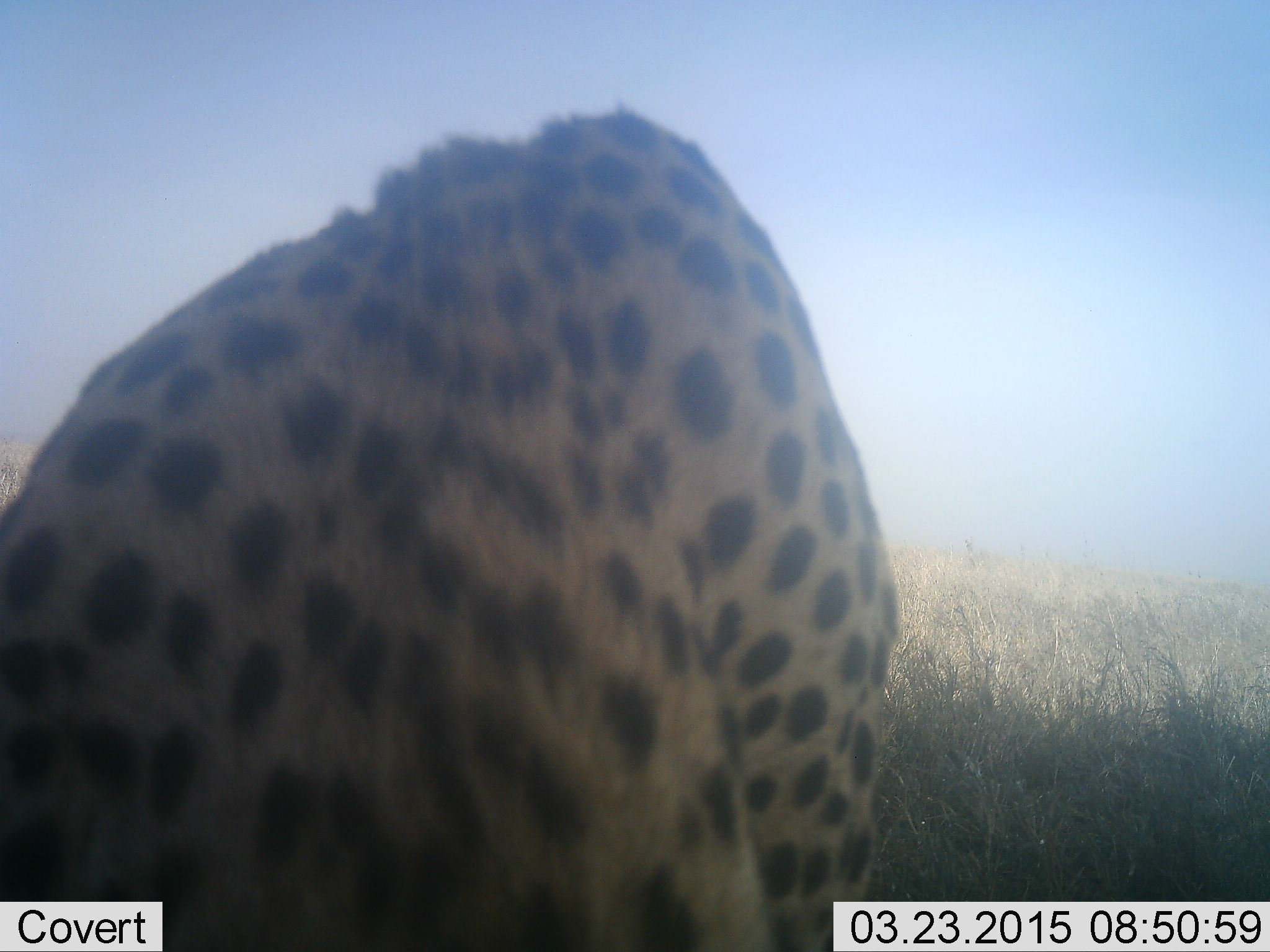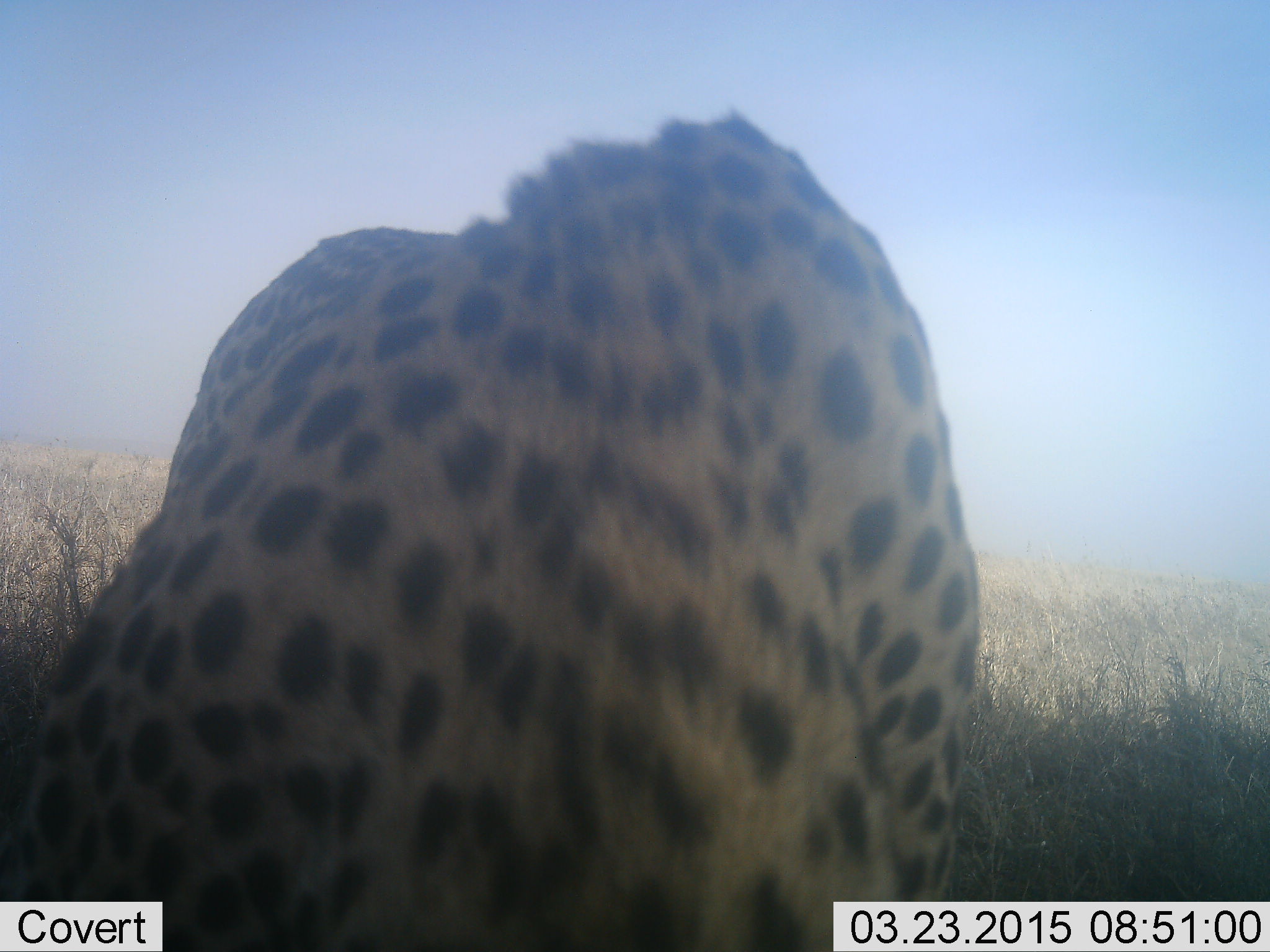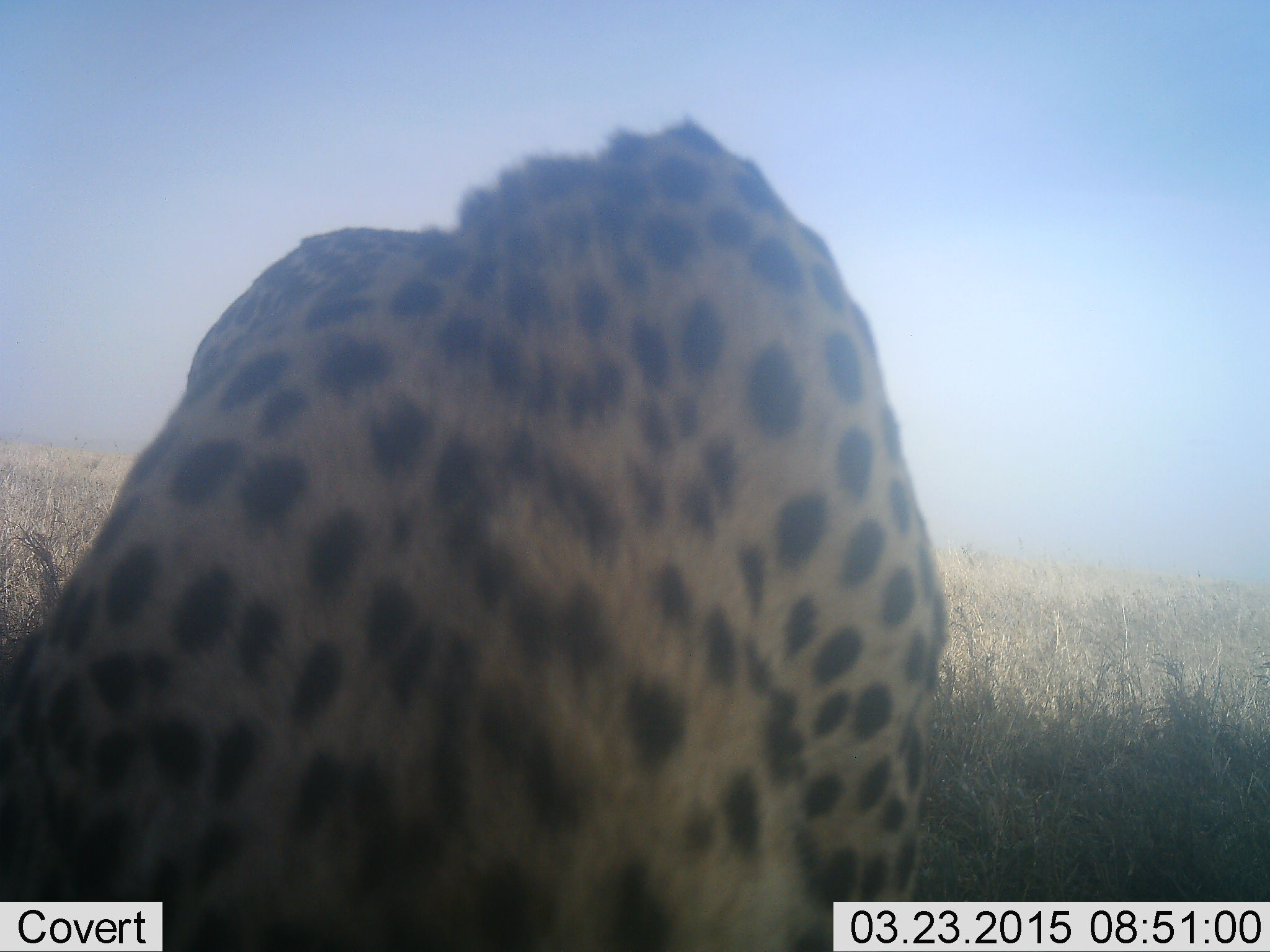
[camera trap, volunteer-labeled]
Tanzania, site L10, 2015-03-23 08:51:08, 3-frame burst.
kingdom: Animalia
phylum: Chordata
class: Mammalia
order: Carnivora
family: Felidae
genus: Acinonyx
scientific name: Acinonyx jubatus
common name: cheetah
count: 1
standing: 70%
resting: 20%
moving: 10%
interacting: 0%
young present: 0%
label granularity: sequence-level